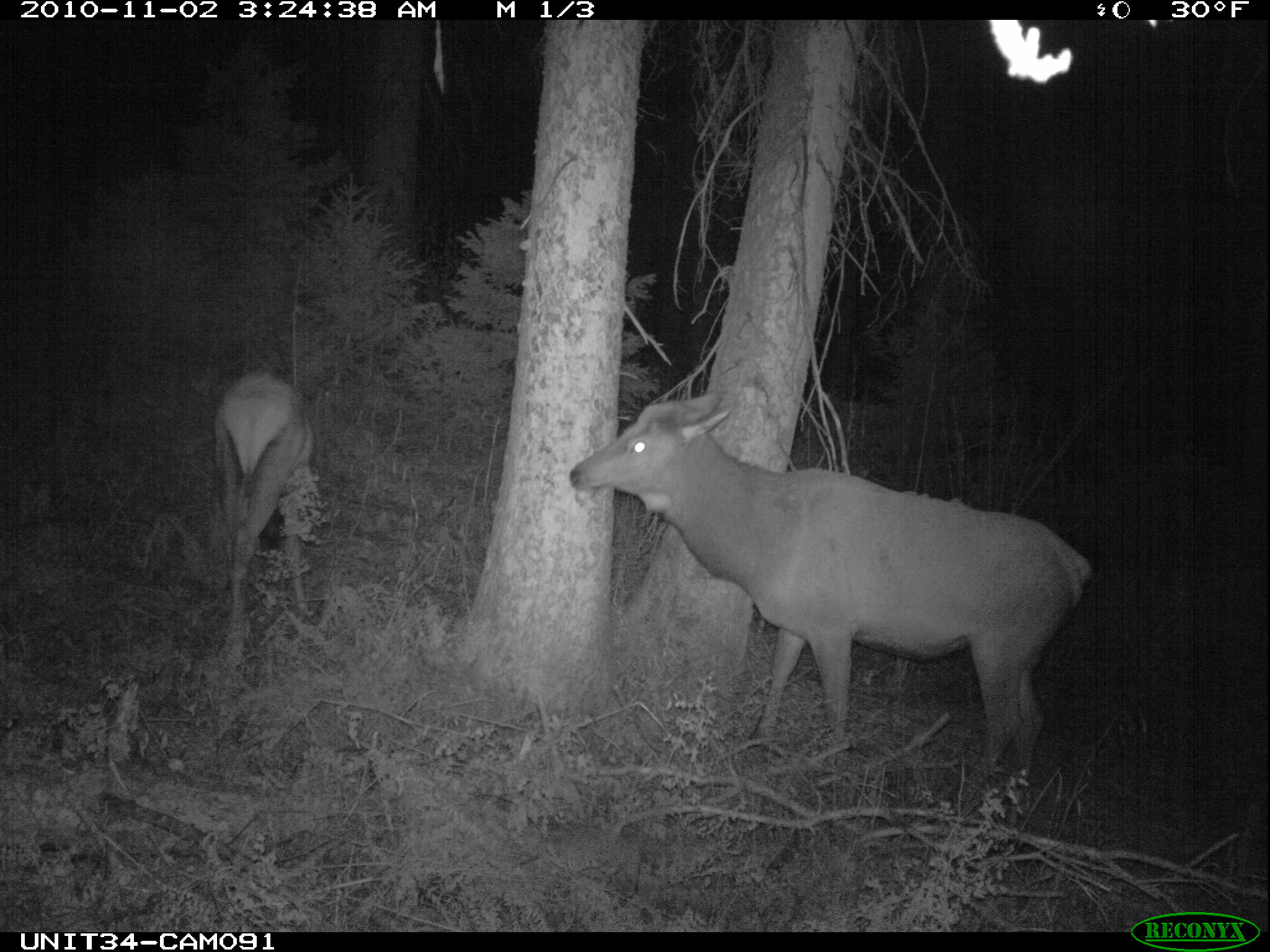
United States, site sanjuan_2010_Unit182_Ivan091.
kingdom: Animalia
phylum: Chordata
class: Mammalia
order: Artiodactyla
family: Cervidae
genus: Cervus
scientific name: Cervus elaphus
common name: red deer